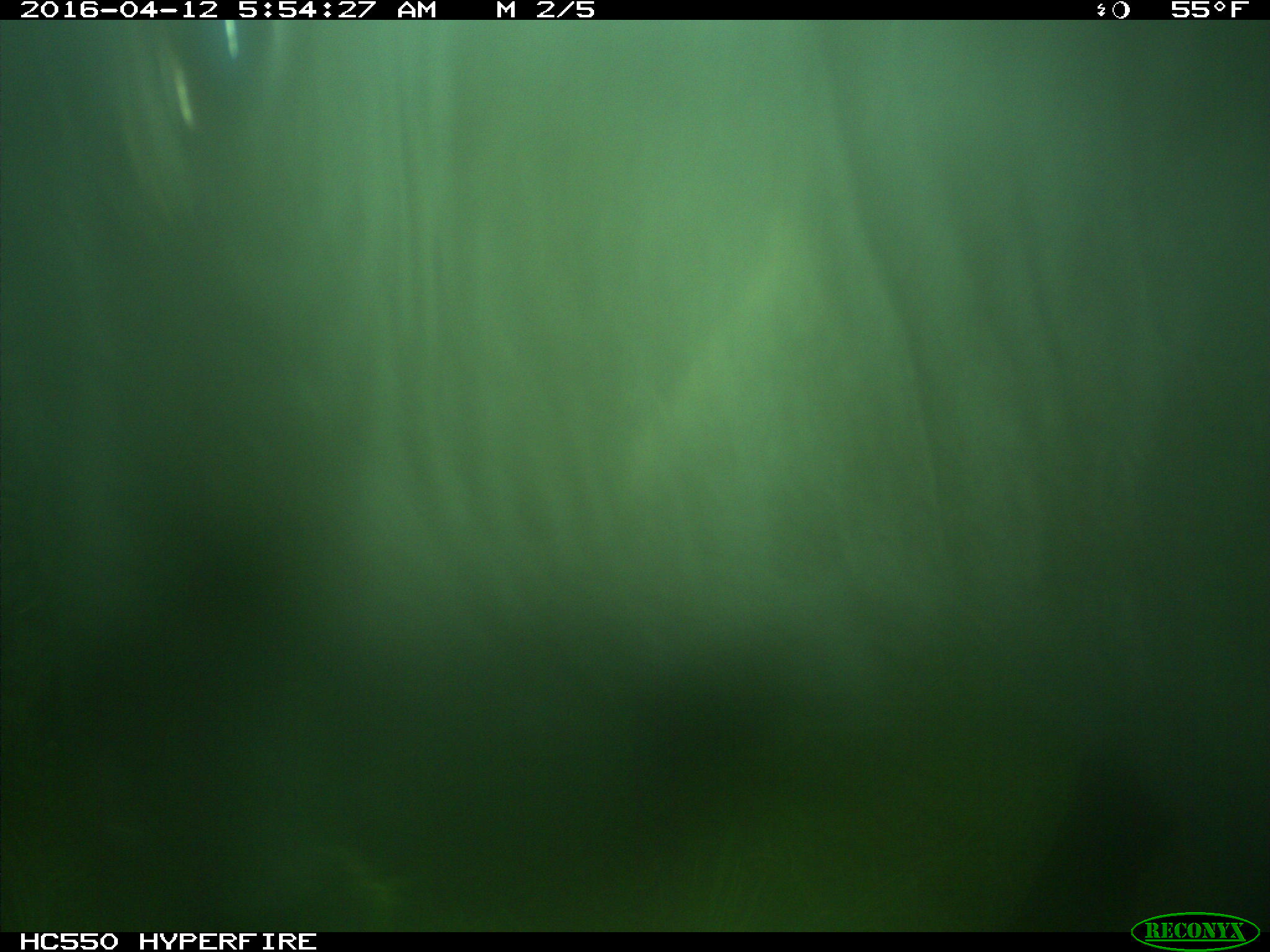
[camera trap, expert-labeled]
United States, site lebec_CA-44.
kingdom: Animalia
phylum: Chordata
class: Mammalia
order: Artiodactyla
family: Bovidae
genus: Bos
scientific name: Bos taurus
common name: domestic cow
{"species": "Bos taurus (domestic cow)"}